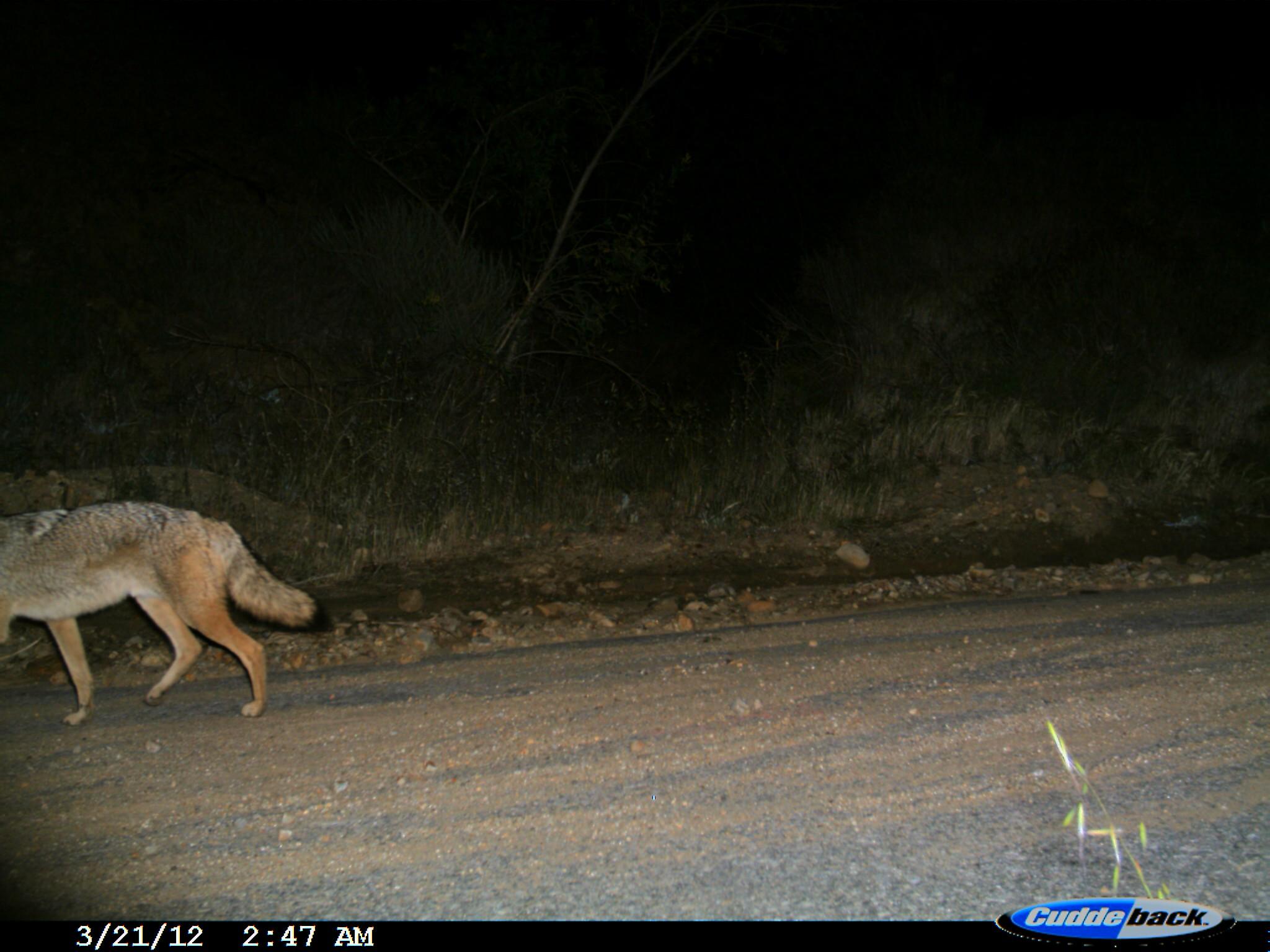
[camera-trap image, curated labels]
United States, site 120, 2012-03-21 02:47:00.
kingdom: Animalia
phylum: Chordata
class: Mammalia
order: Carnivora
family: Canidae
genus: Canis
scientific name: Canis latrans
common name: coyote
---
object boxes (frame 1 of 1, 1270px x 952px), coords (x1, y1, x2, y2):
coyote: (6, 481, 351, 736)